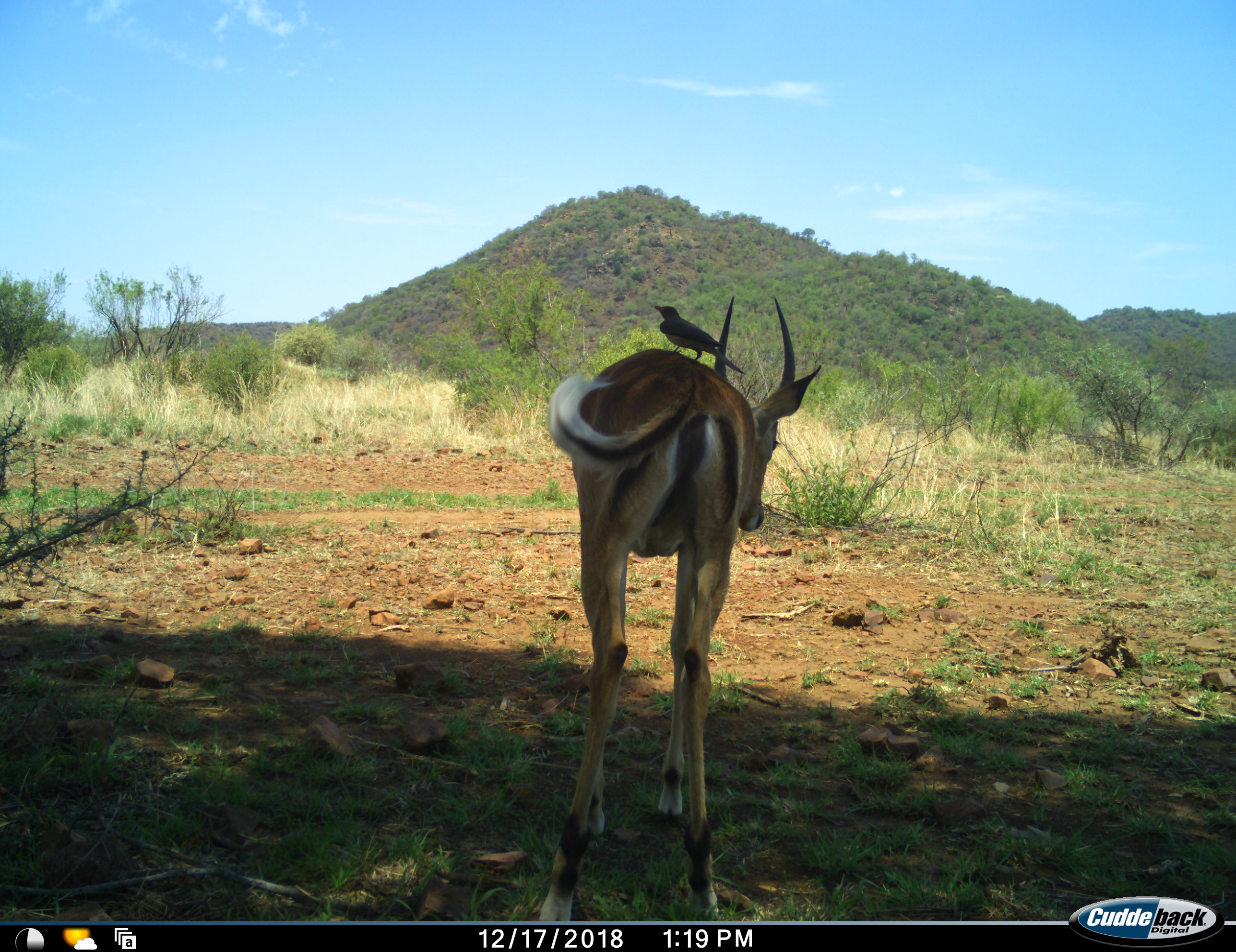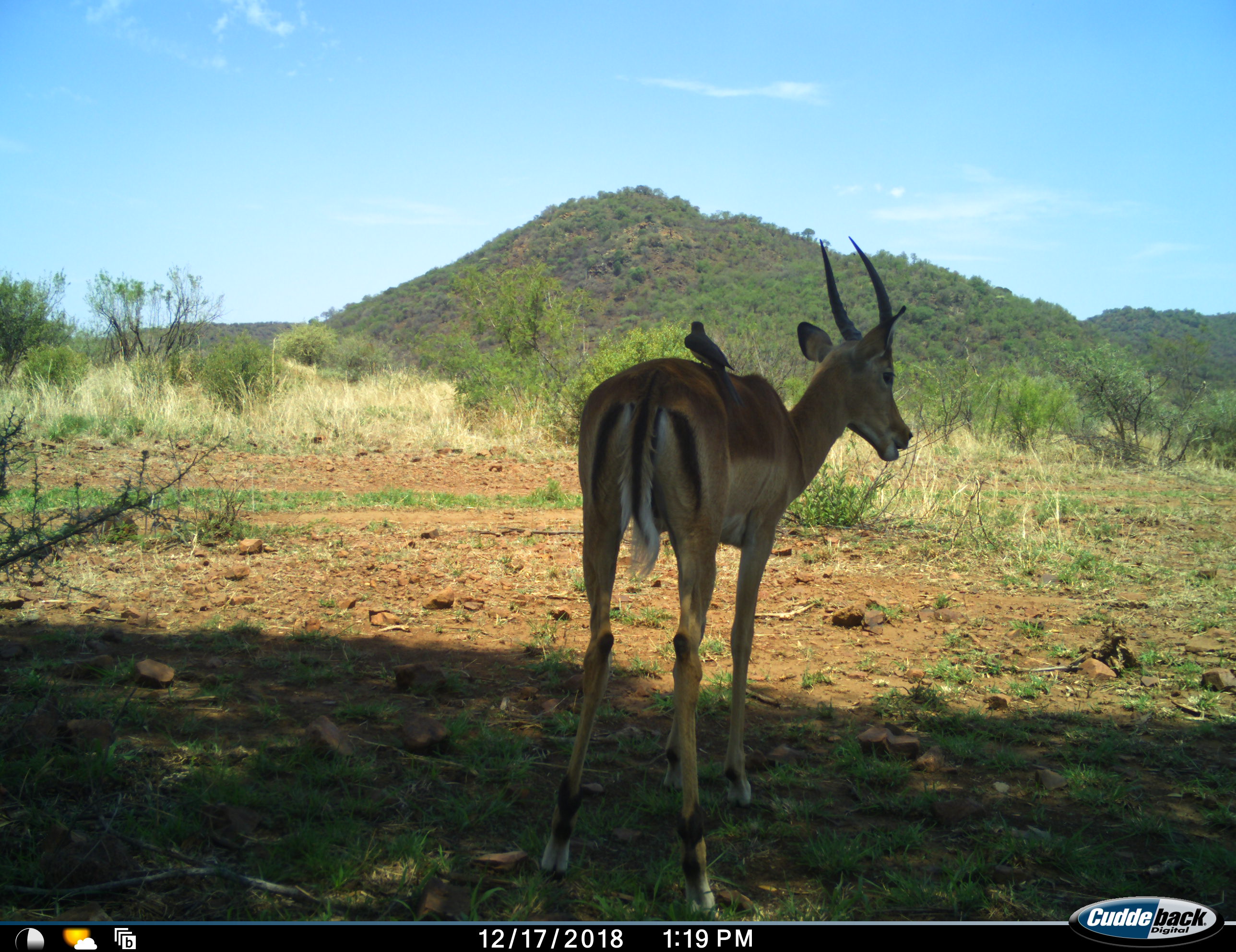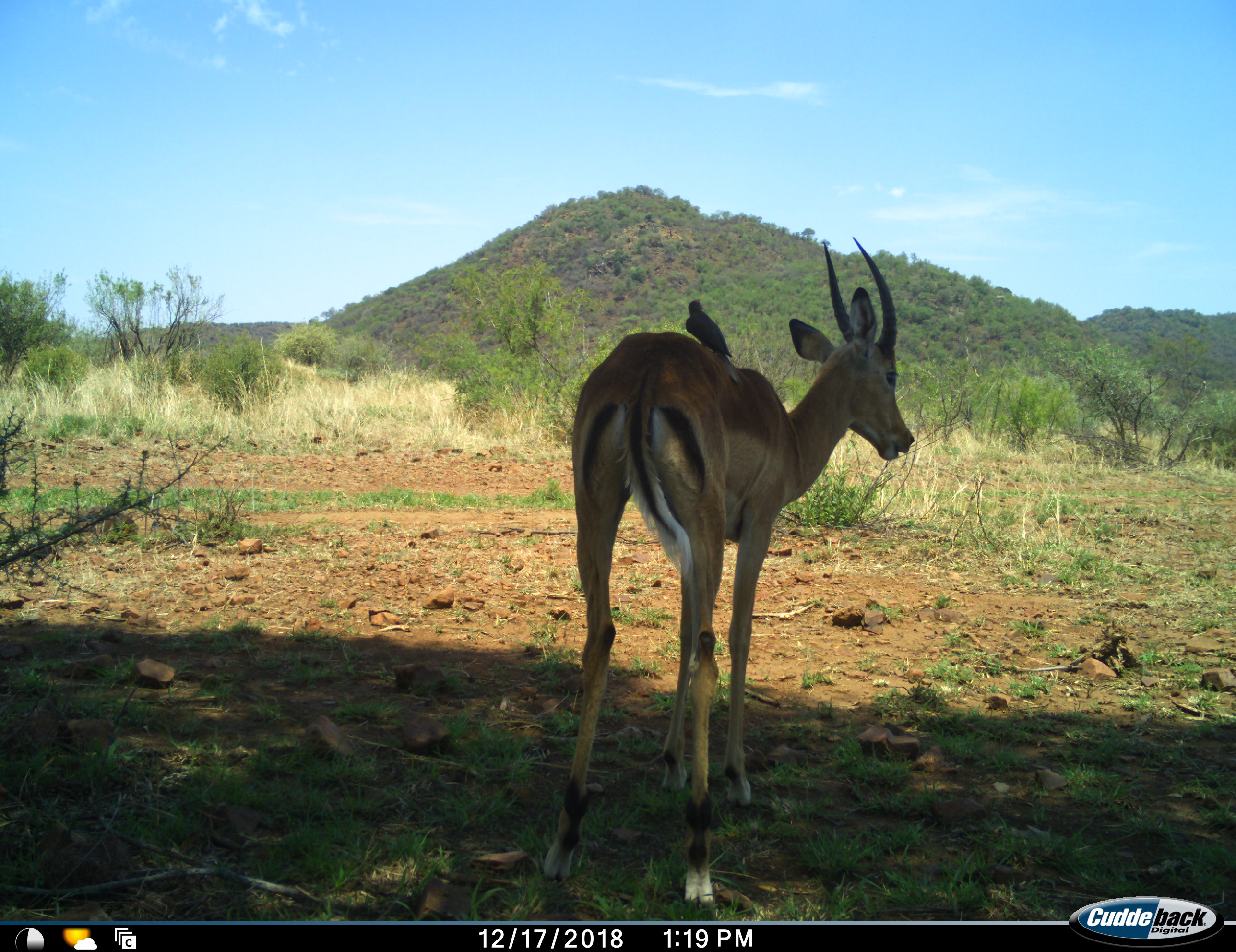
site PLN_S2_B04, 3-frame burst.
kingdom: Animalia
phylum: Chordata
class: Aves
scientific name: Aves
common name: bird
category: birdother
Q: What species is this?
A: Birdother (bird) (Aves).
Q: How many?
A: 1.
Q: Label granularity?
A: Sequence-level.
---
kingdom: Animalia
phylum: Chordata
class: Mammalia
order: Artiodactyla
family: Bovidae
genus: Aepyceros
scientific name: Aepyceros melampus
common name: impala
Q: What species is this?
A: Impala (Aepyceros melampus).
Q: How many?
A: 1.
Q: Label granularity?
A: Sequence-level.